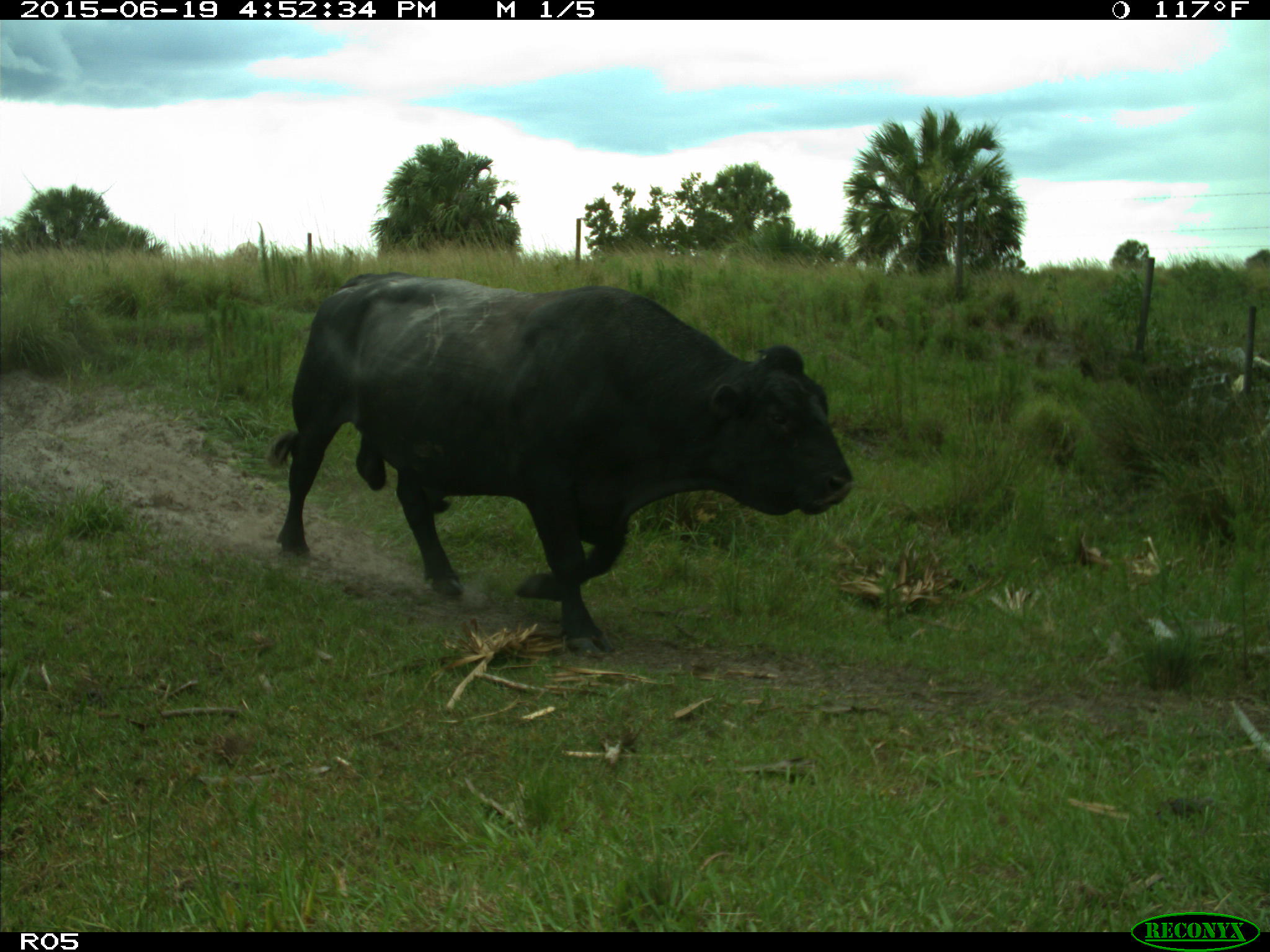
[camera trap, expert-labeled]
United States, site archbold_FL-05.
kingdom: Animalia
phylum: Chordata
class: Mammalia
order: Artiodactyla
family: Bovidae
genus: Bos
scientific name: Bos taurus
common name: domestic cow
Bos taurus (domestic cow).